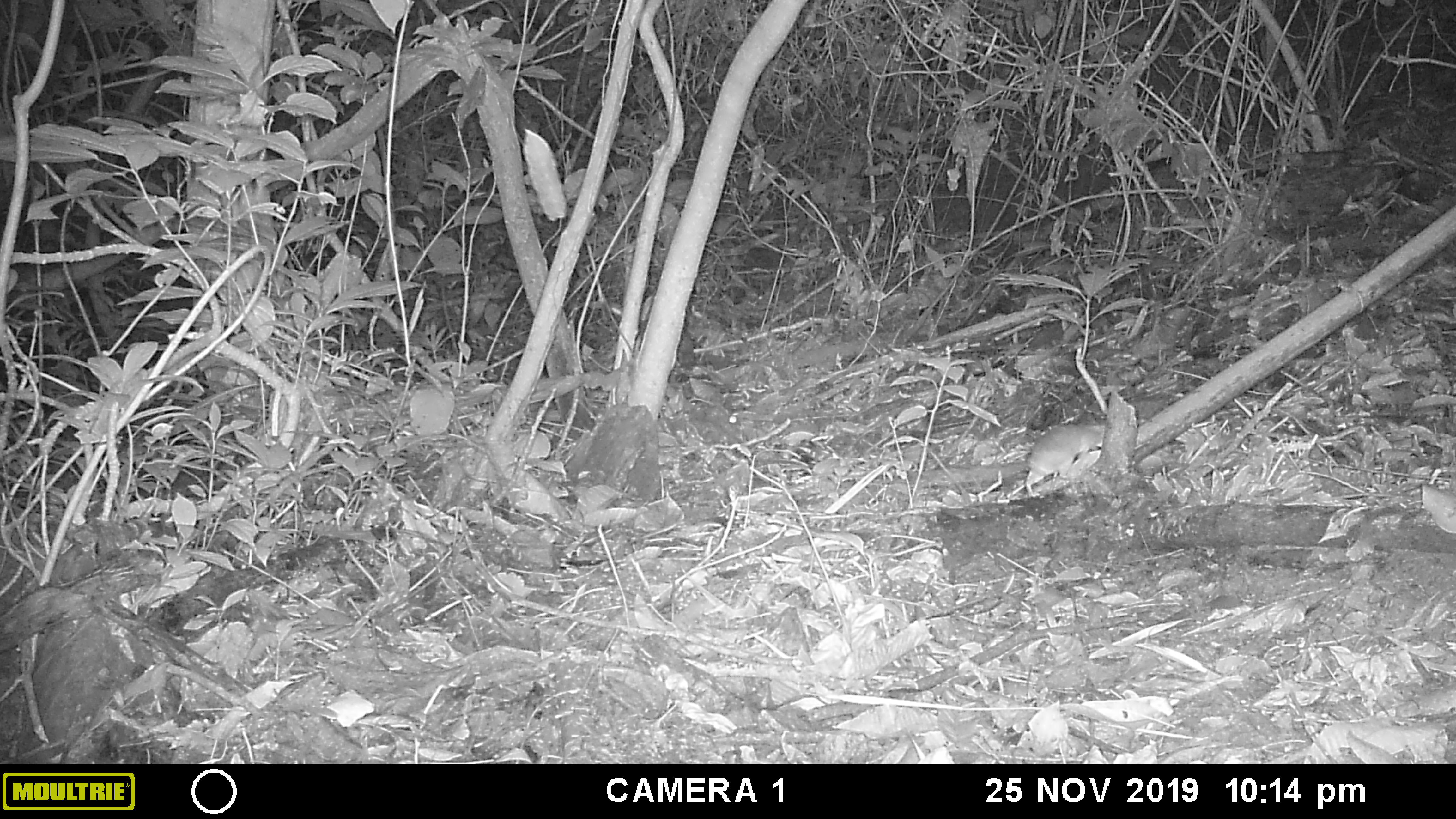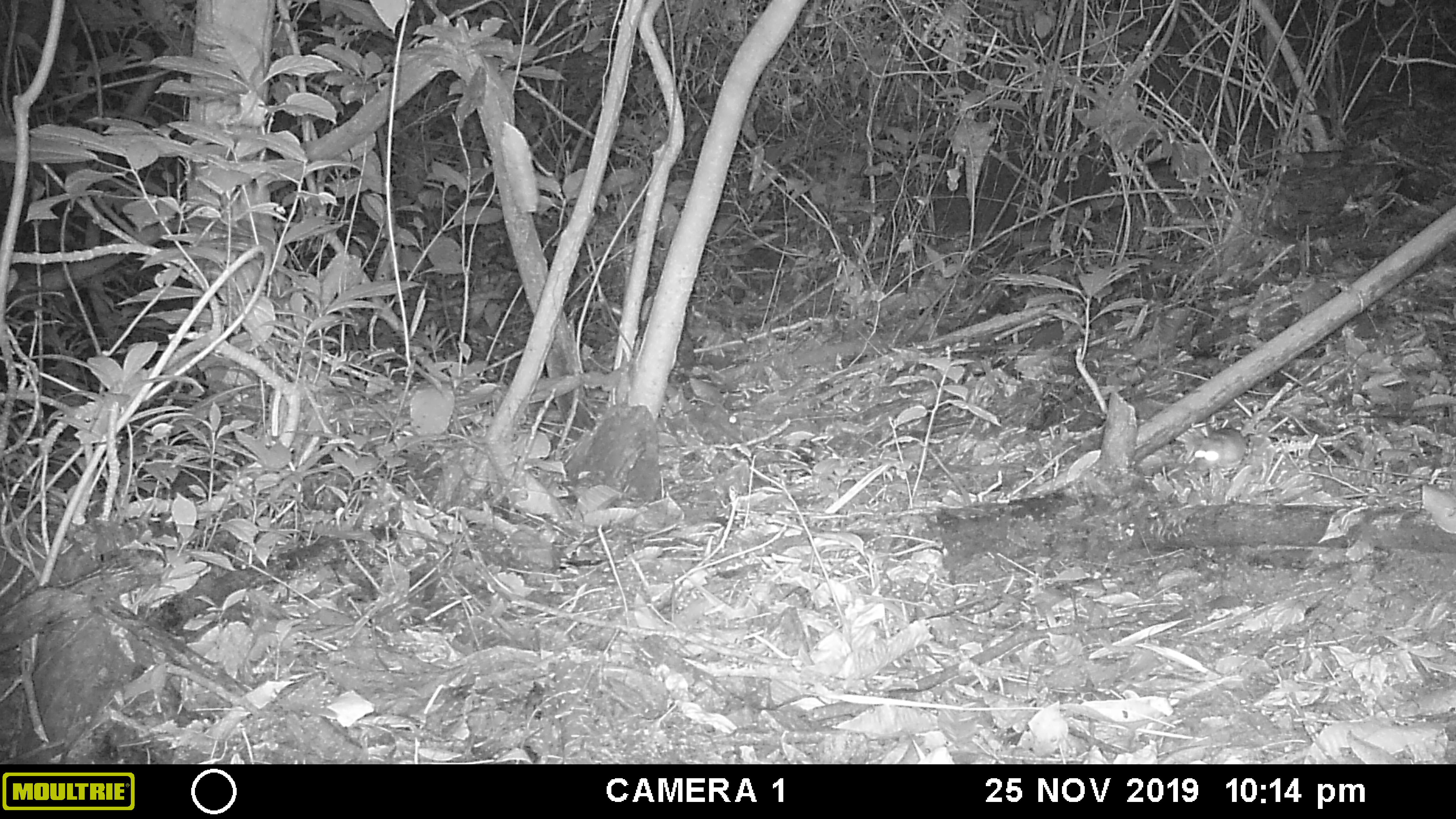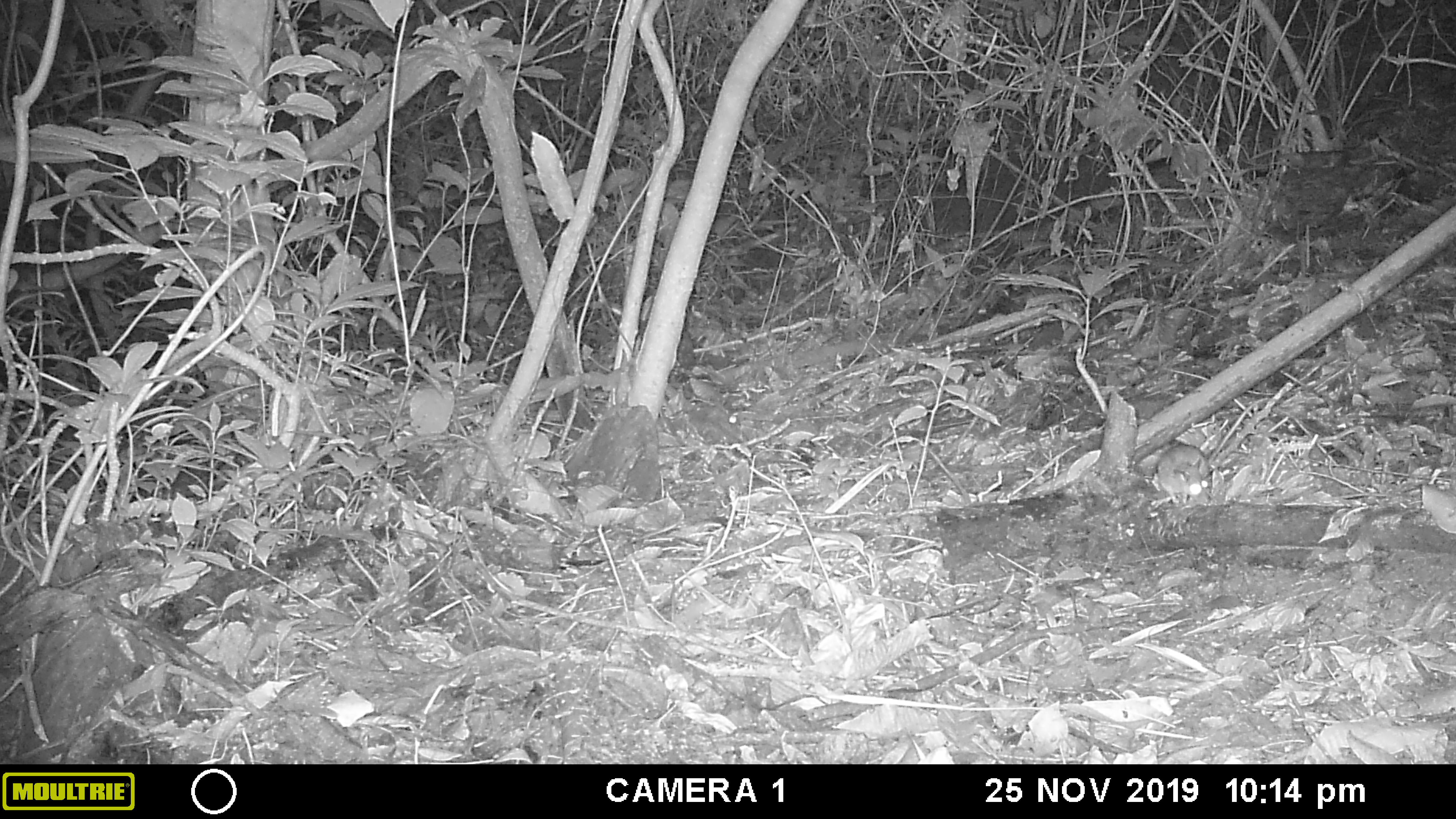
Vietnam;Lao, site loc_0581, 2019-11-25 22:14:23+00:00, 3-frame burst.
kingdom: Animalia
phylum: Chordata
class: Mammalia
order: Rodentia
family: Muridae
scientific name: Muridae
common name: old-world mice and rats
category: unidentified murid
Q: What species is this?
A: Unidentified murid (old-world mice and rats) (Muridae).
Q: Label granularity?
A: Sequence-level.